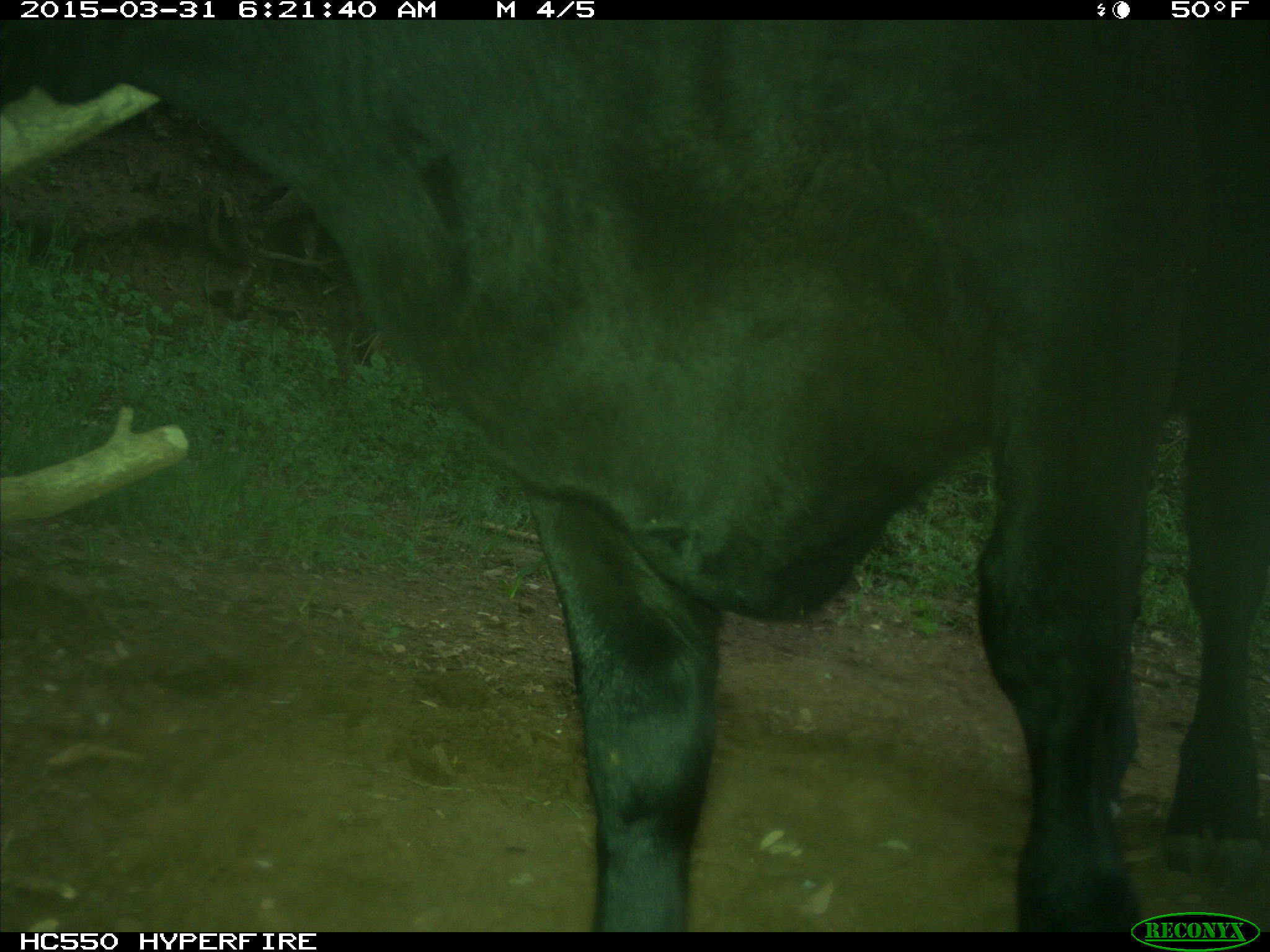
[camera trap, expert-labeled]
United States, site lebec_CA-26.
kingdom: Animalia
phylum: Chordata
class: Mammalia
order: Artiodactyla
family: Bovidae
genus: Bos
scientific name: Bos taurus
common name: domestic cow